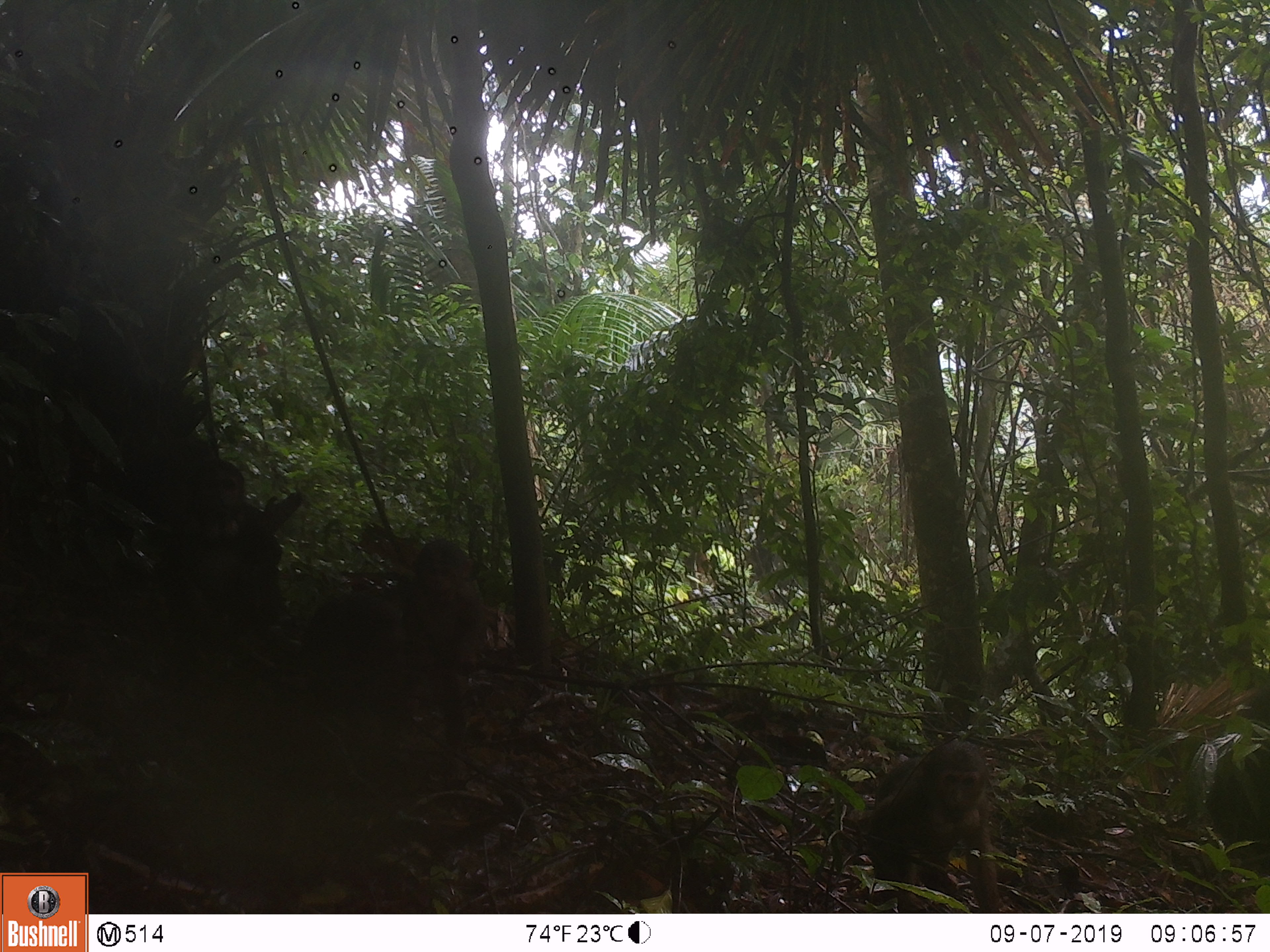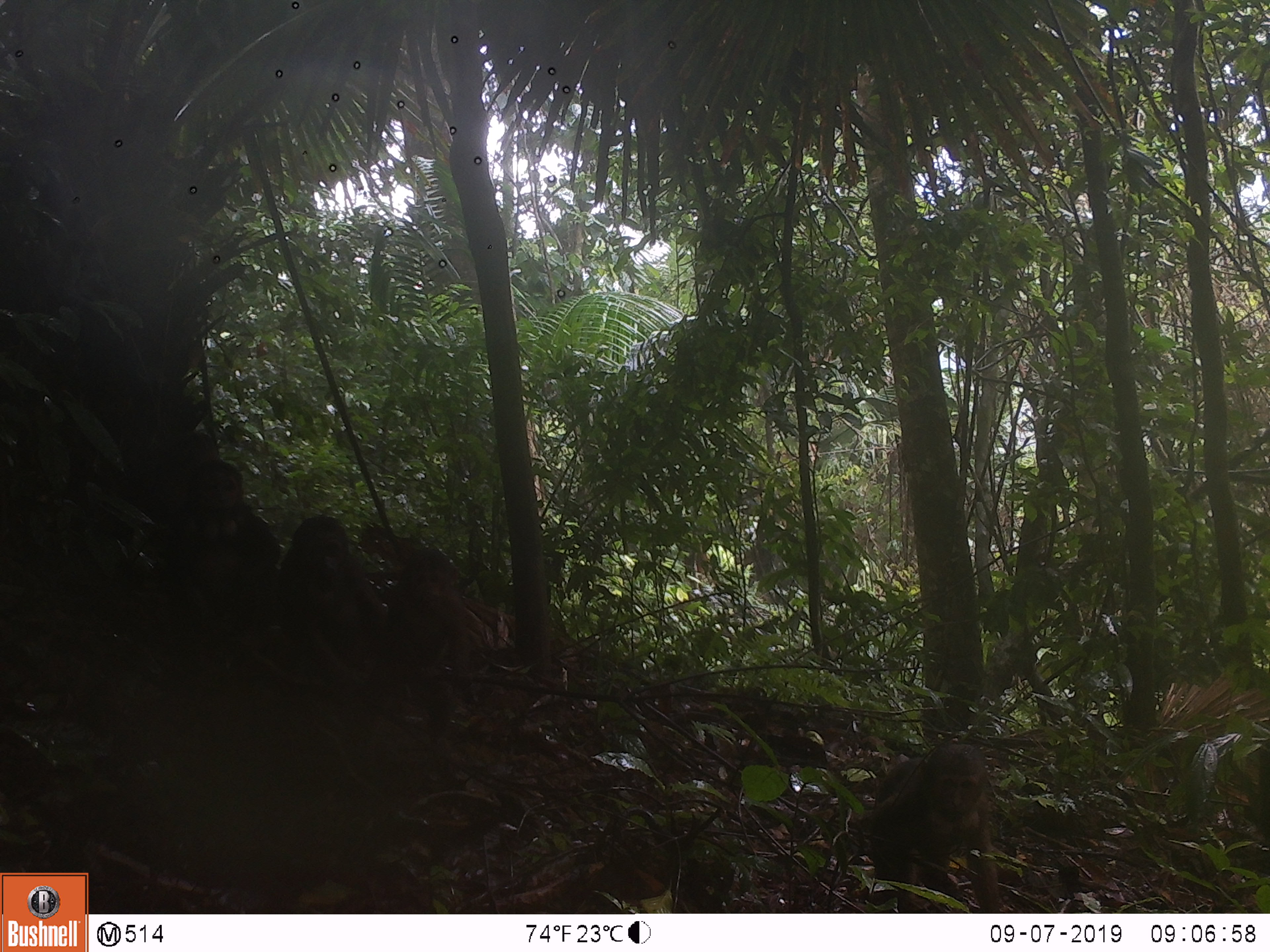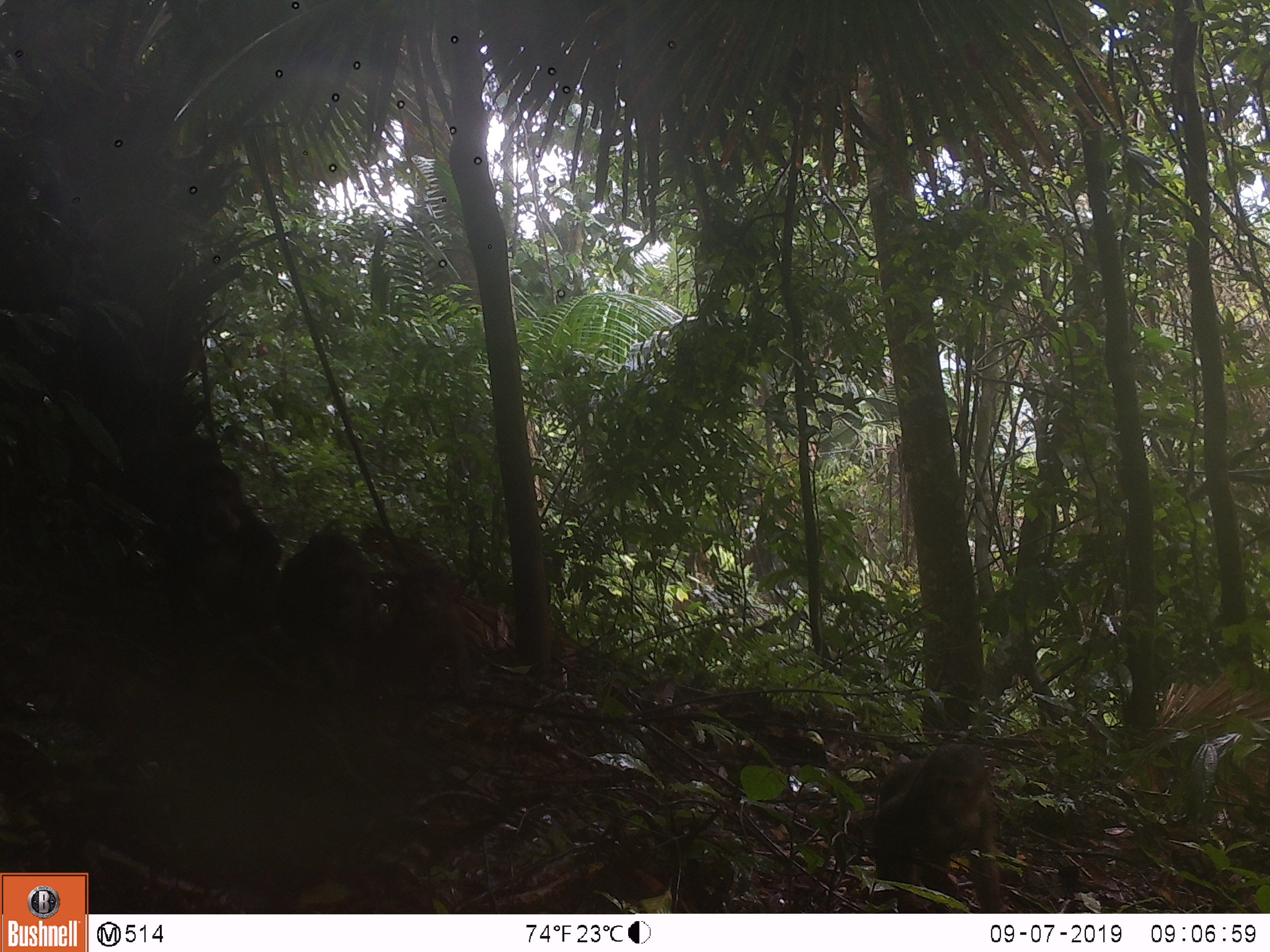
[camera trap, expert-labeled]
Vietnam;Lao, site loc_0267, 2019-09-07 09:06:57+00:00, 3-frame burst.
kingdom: Animalia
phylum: Chordata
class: Mammalia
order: Primates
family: Cercopithecidae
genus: Macaca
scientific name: Macaca arctoides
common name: stump-tailed macaque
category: stump tailed macaque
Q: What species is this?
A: Stump tailed macaque (stump-tailed macaque) (Macaca arctoides).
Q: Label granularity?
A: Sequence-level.